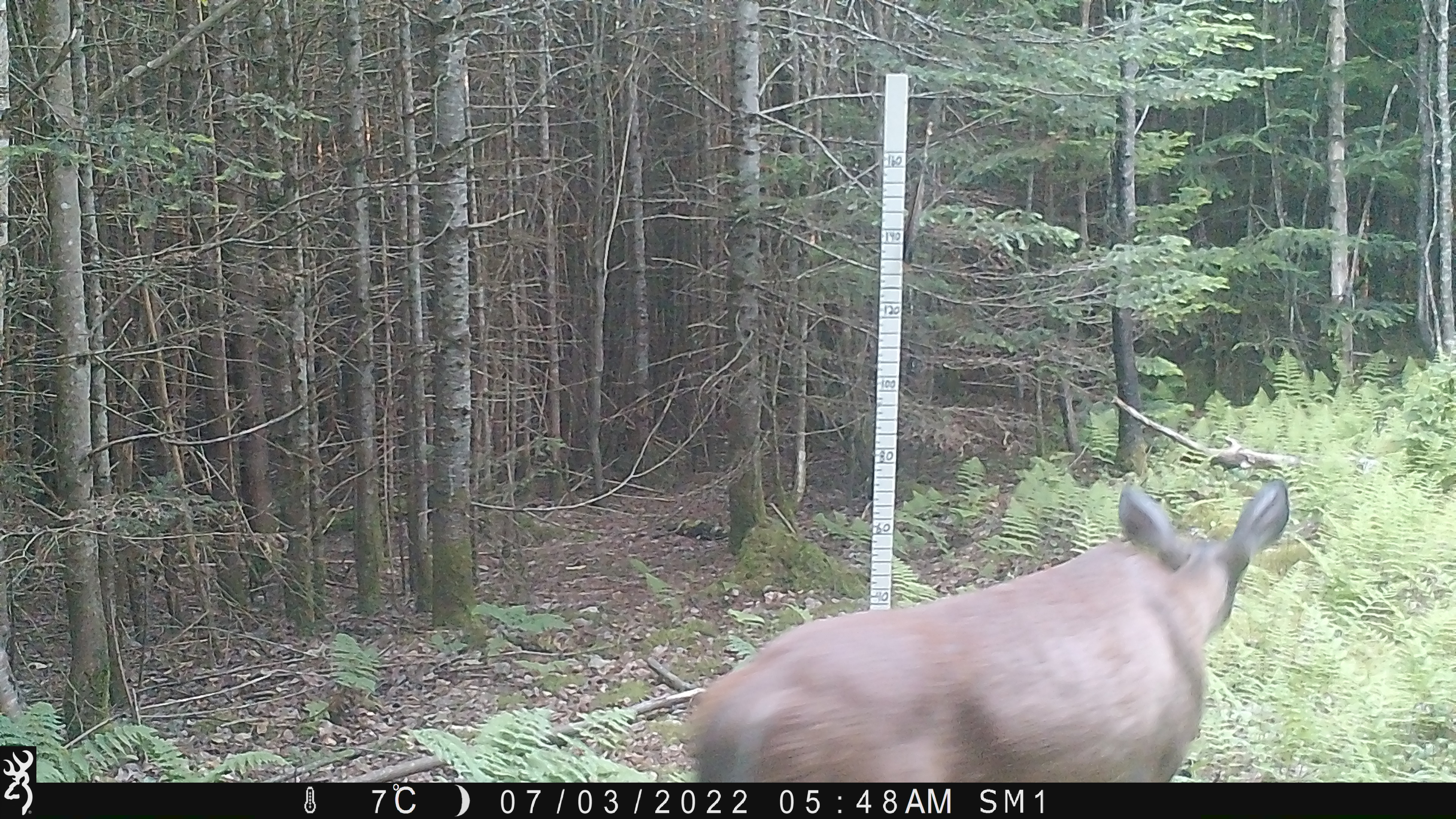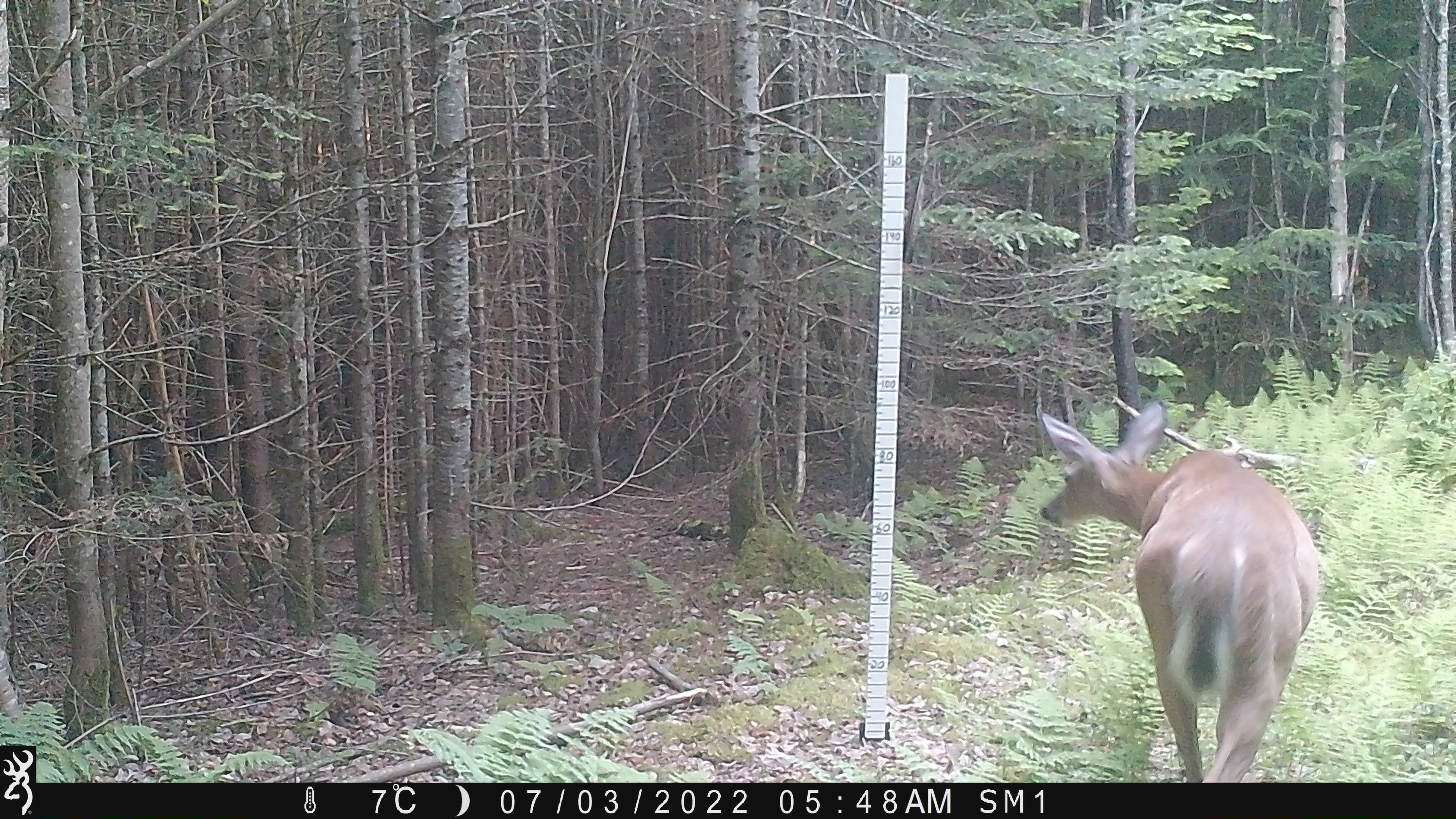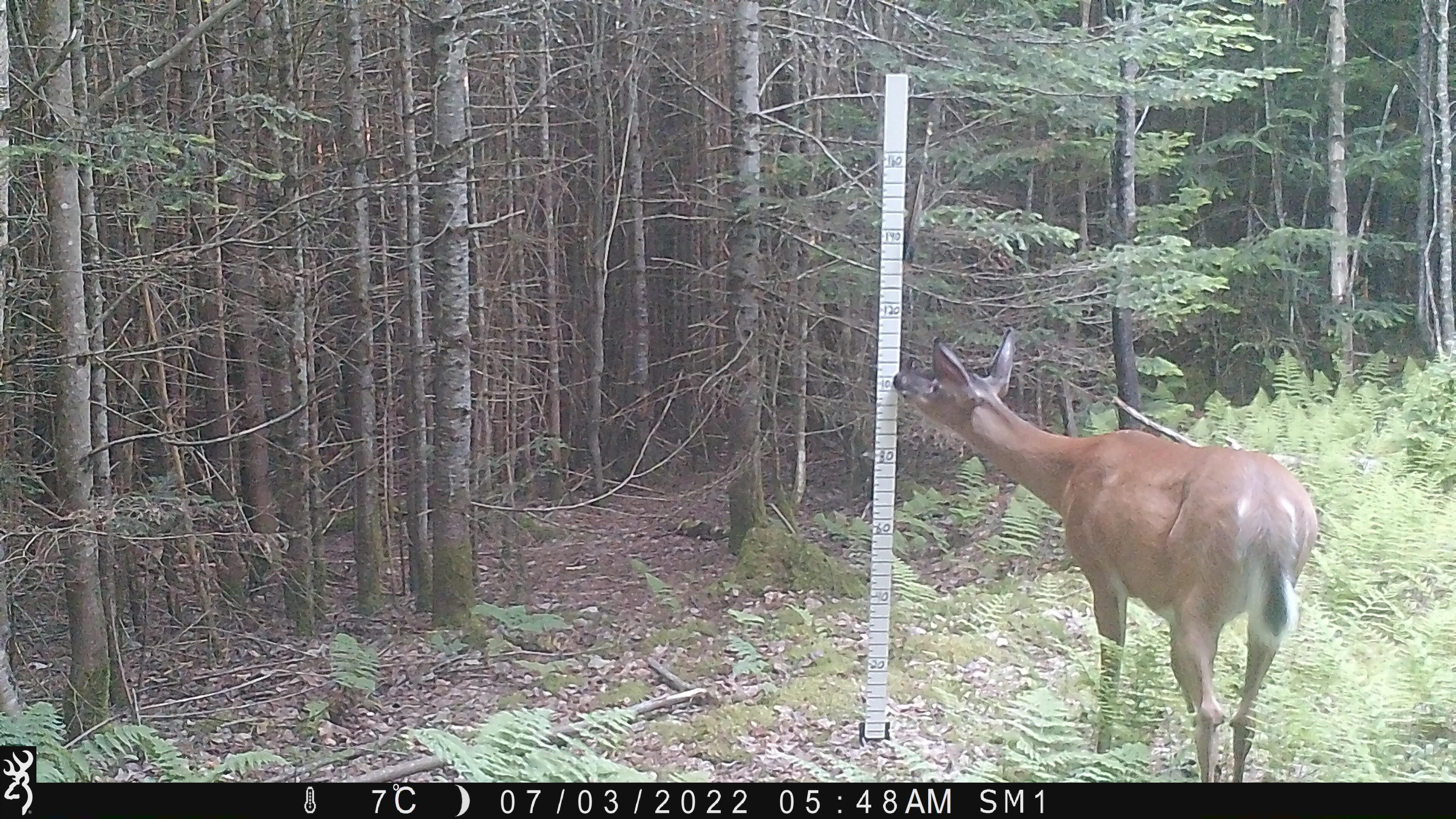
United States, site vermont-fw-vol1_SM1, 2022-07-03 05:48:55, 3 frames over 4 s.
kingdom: Animalia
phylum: Chordata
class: Mammalia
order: Artiodactyla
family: Cervidae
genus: Odocoileus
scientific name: Odocoileus virginianus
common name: white-tailed deer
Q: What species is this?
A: White-tailed deer (Odocoileus virginianus).